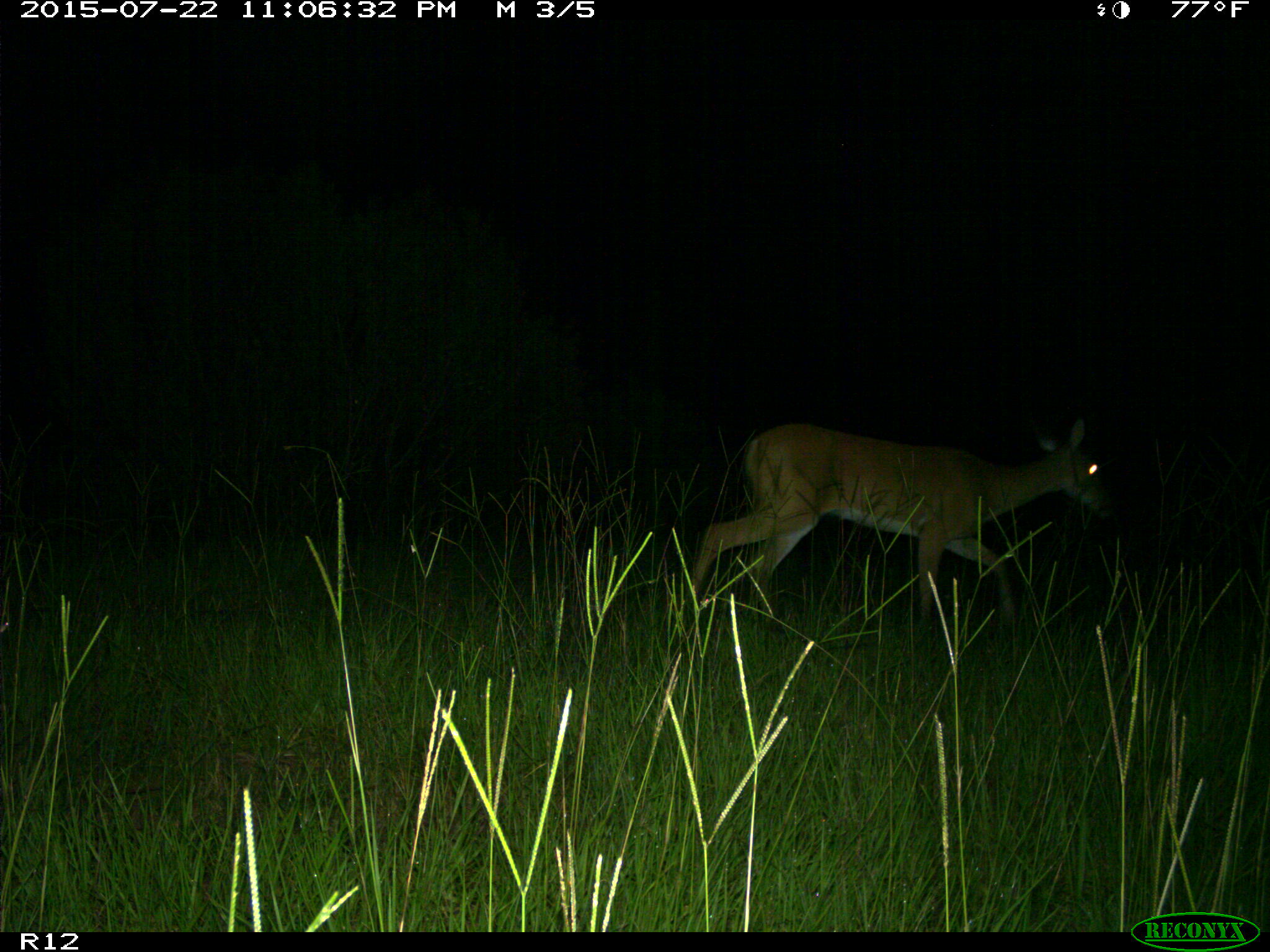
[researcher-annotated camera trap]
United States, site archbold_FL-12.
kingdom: Animalia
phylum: Chordata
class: Mammalia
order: Artiodactyla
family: Cervidae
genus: Odocoileus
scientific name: Odocoileus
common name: deer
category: unidentified deer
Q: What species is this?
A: Unidentified deer (deer) (Odocoileus).